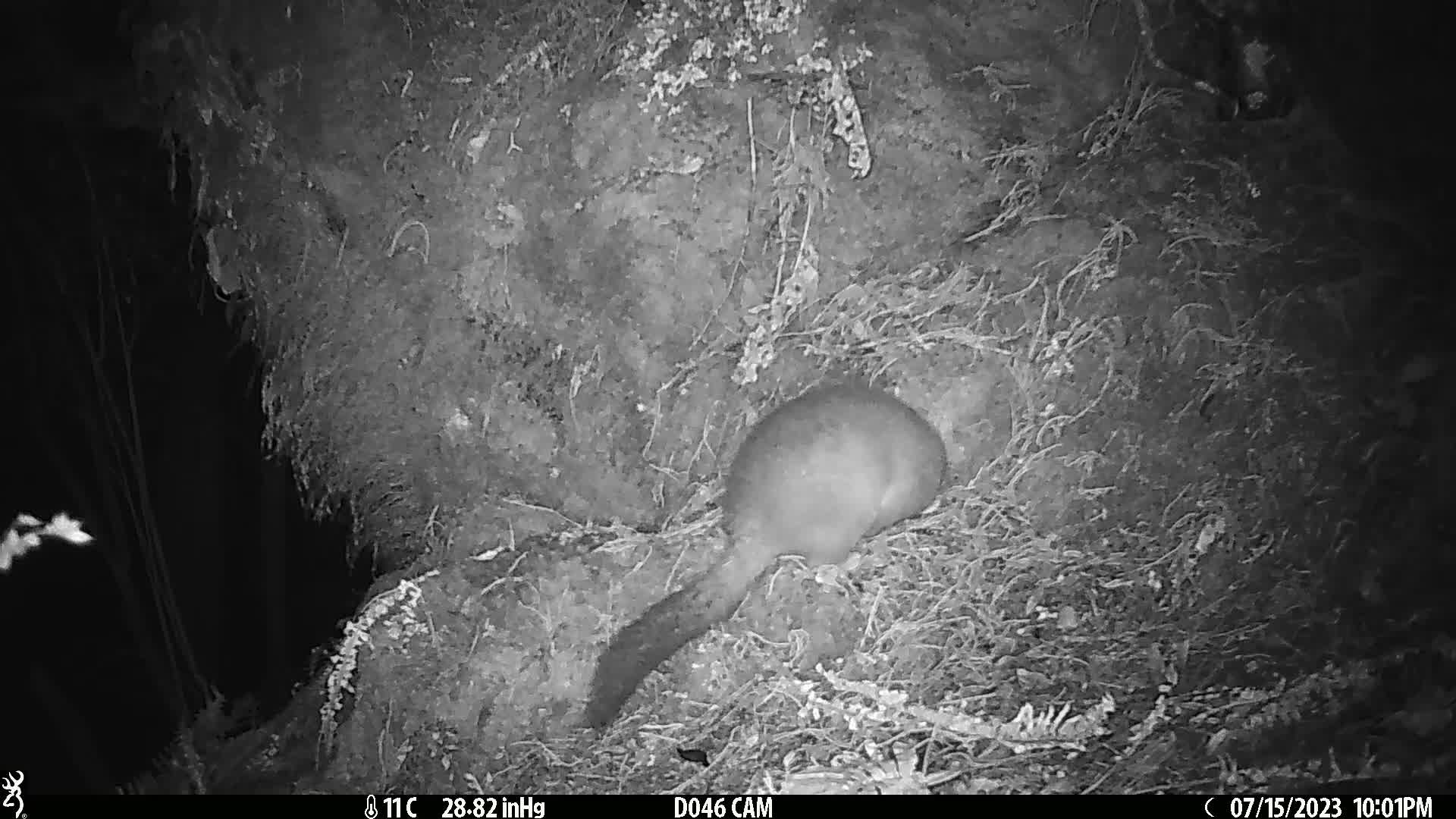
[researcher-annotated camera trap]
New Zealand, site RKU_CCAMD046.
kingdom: Animalia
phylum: Chordata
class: Mammalia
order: Diprotodontia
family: Phalangeridae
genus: Trichosurus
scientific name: Trichosurus vulpecula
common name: common brushtail possum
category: possum